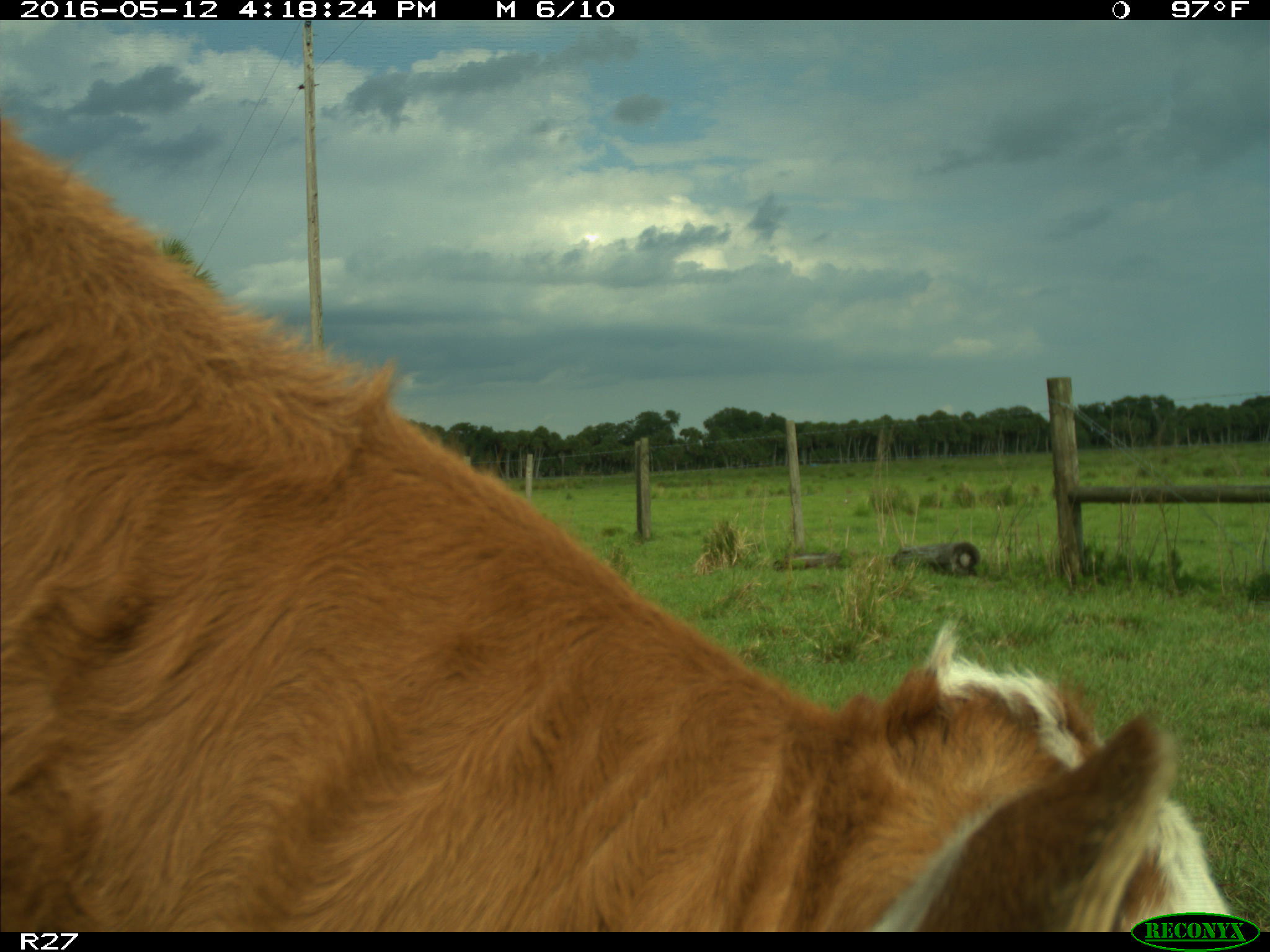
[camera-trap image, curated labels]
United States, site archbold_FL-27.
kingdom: Animalia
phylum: Chordata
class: Mammalia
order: Artiodactyla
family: Bovidae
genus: Bos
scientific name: Bos taurus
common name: domestic cow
Bos taurus (domestic cow).